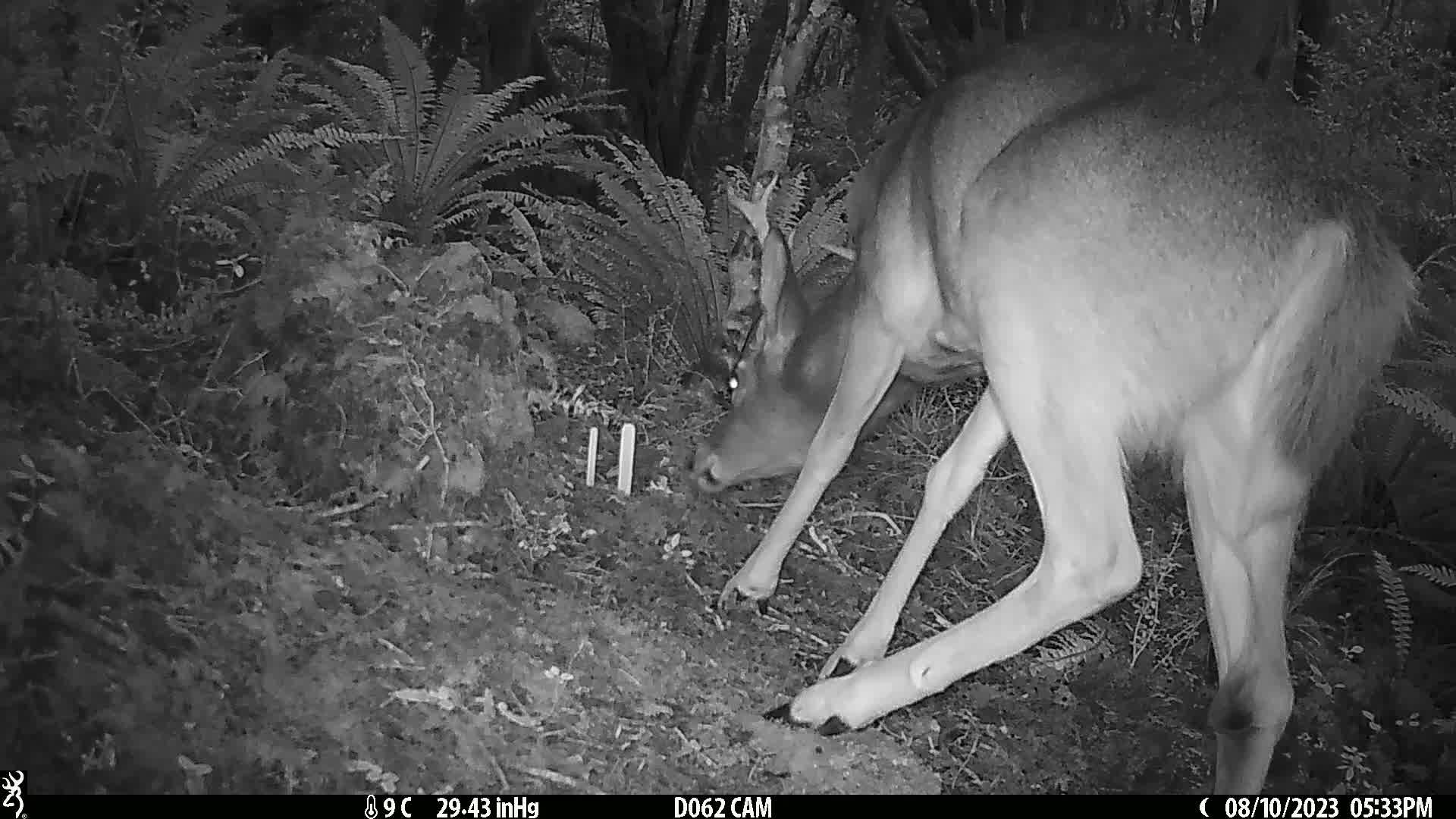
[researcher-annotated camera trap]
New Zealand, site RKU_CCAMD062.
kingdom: Animalia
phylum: Chordata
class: Mammalia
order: Artiodactyla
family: Cervidae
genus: Odocoileus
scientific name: Odocoileus virginianus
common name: white-tailed deer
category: white tailed deer